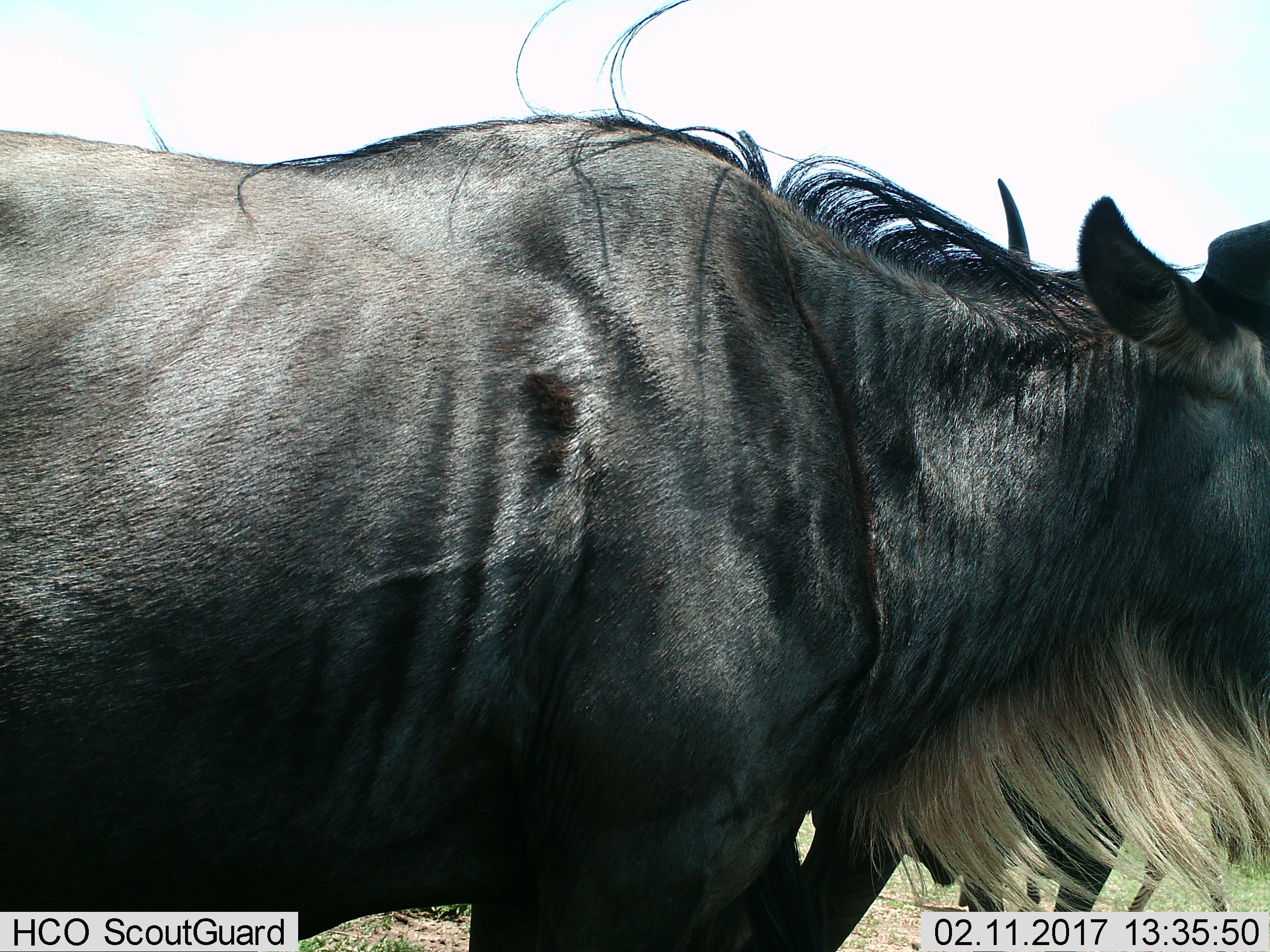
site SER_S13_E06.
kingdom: Animalia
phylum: Chordata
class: Mammalia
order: Artiodactyla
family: Bovidae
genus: Connochaetes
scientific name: Connochaetes taurinus taurinus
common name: blue wildebeest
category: wildebeestblue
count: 1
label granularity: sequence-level